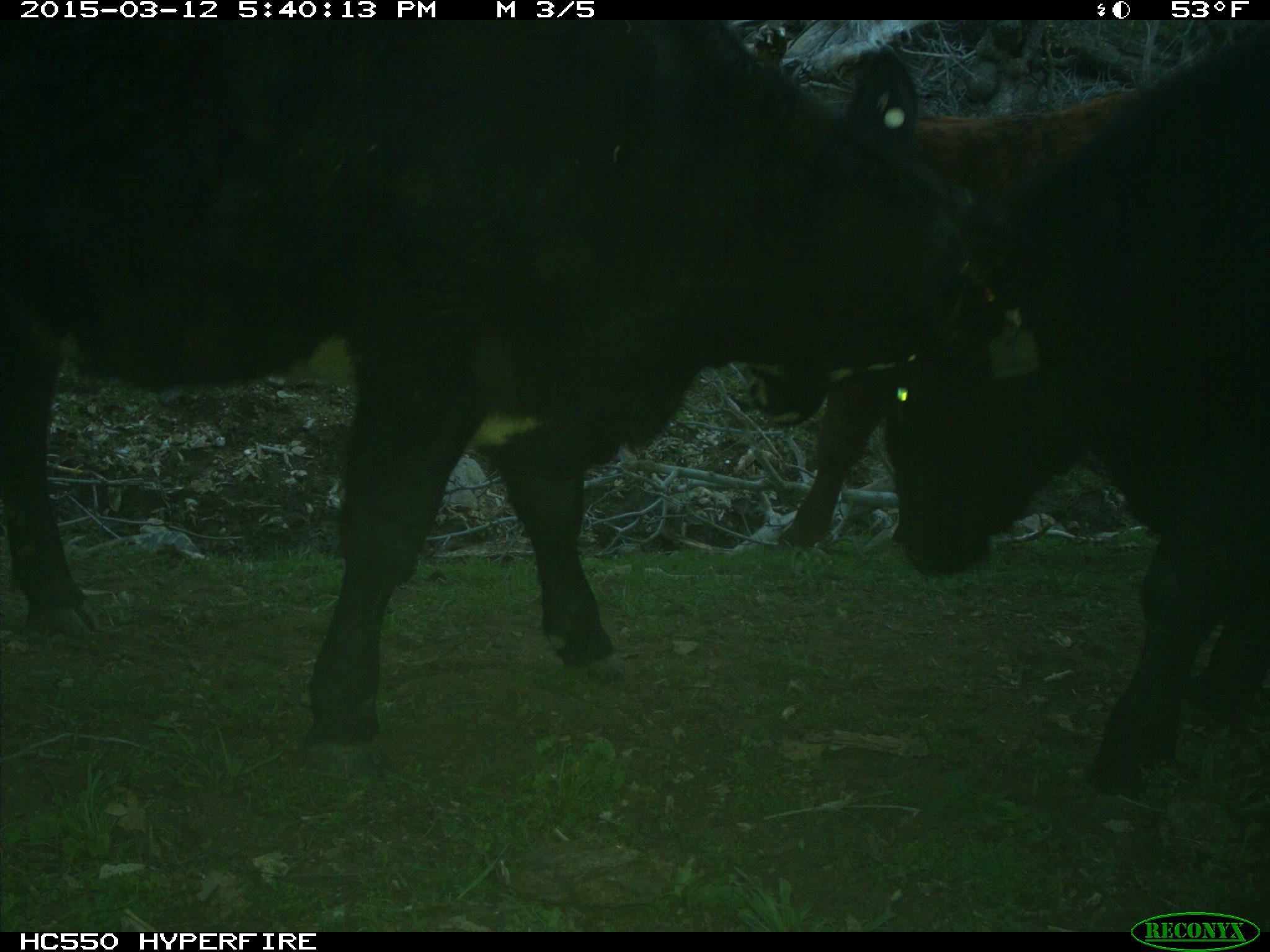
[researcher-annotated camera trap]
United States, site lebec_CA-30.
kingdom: Animalia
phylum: Chordata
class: Mammalia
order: Artiodactyla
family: Bovidae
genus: Bos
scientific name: Bos taurus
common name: domestic cow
Bos taurus (domestic cow).